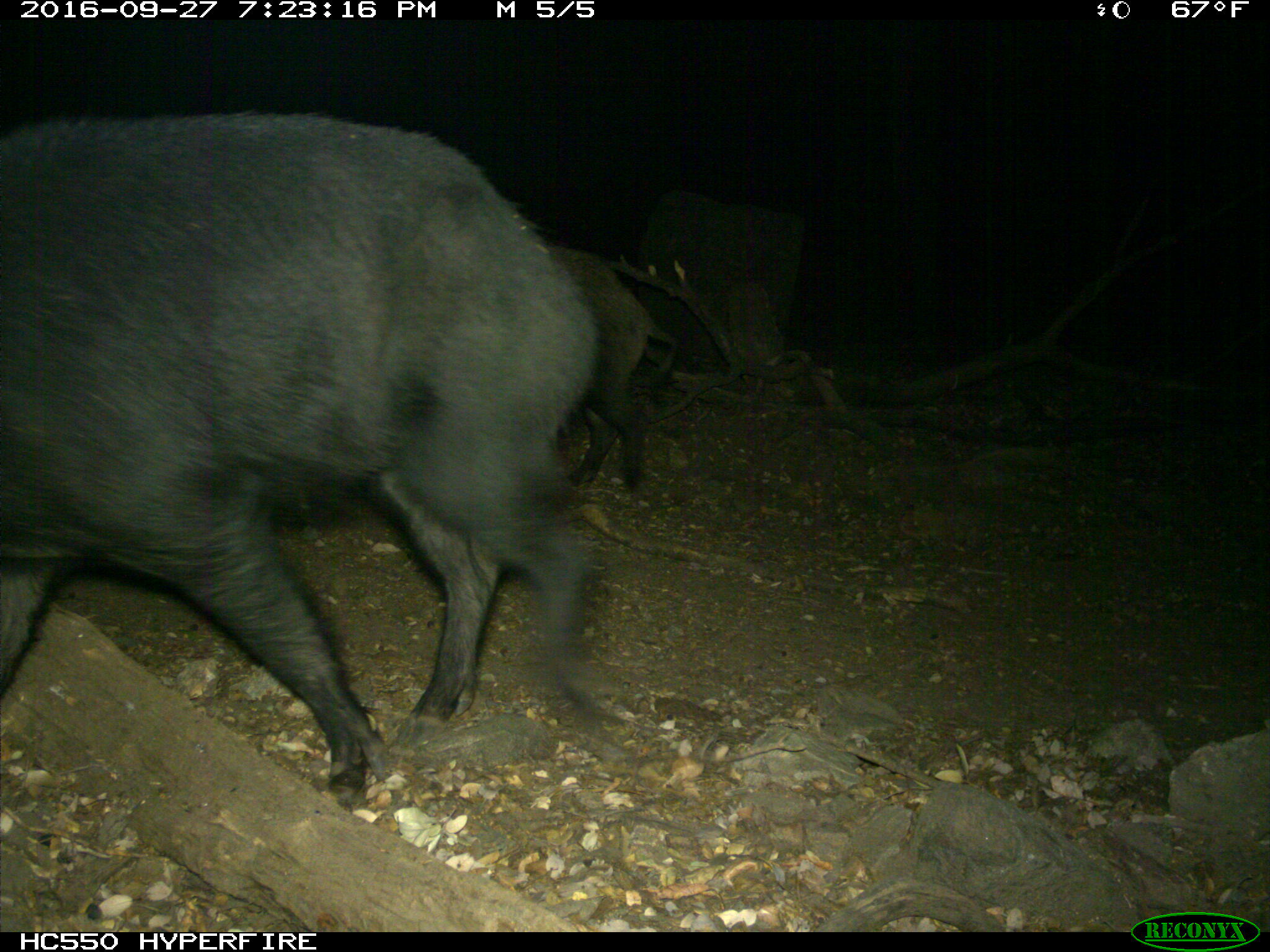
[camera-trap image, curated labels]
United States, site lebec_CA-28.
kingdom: Animalia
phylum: Chordata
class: Mammalia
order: Artiodactyla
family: Suidae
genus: Sus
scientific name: Sus scrofa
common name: wild boar